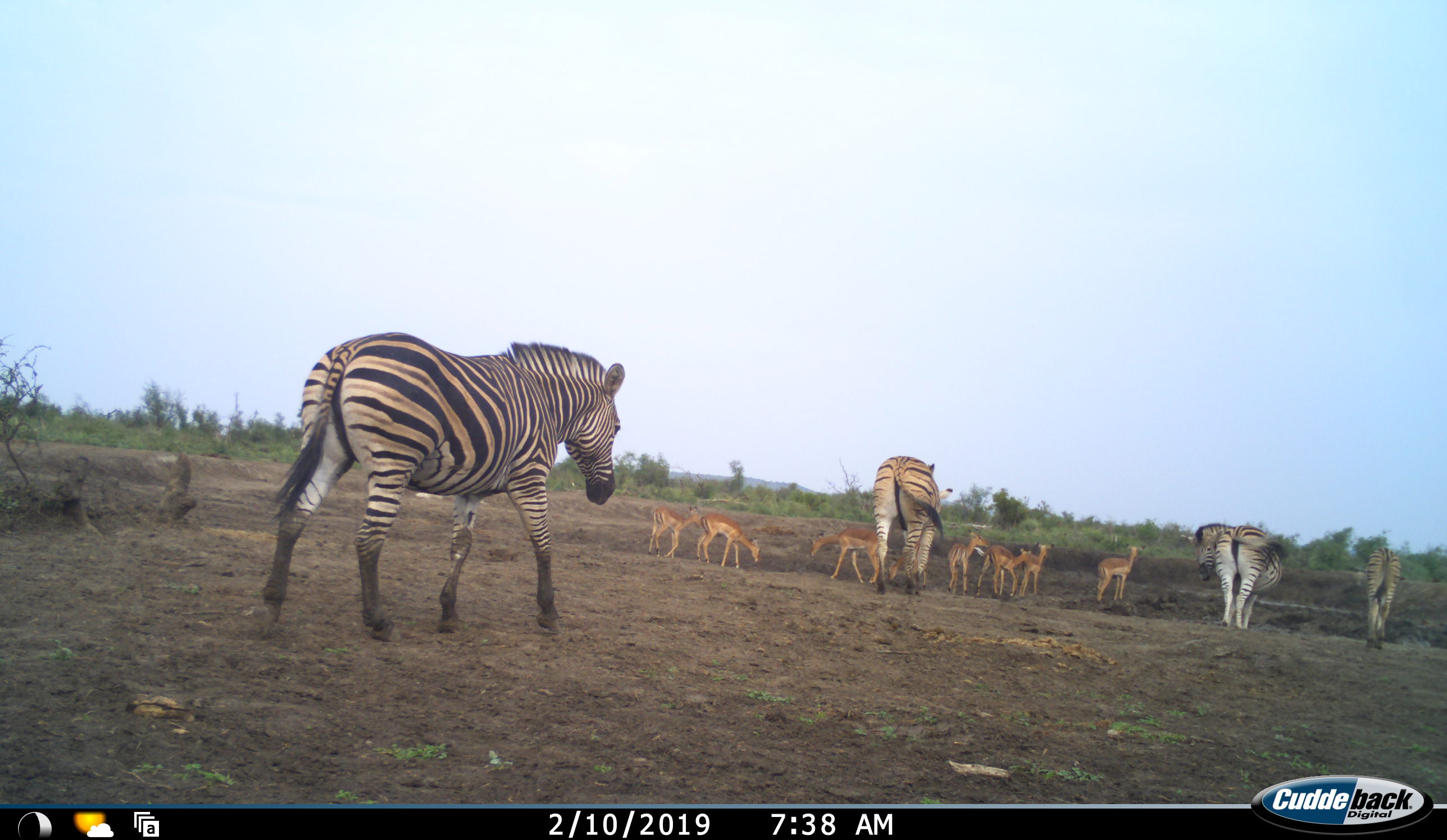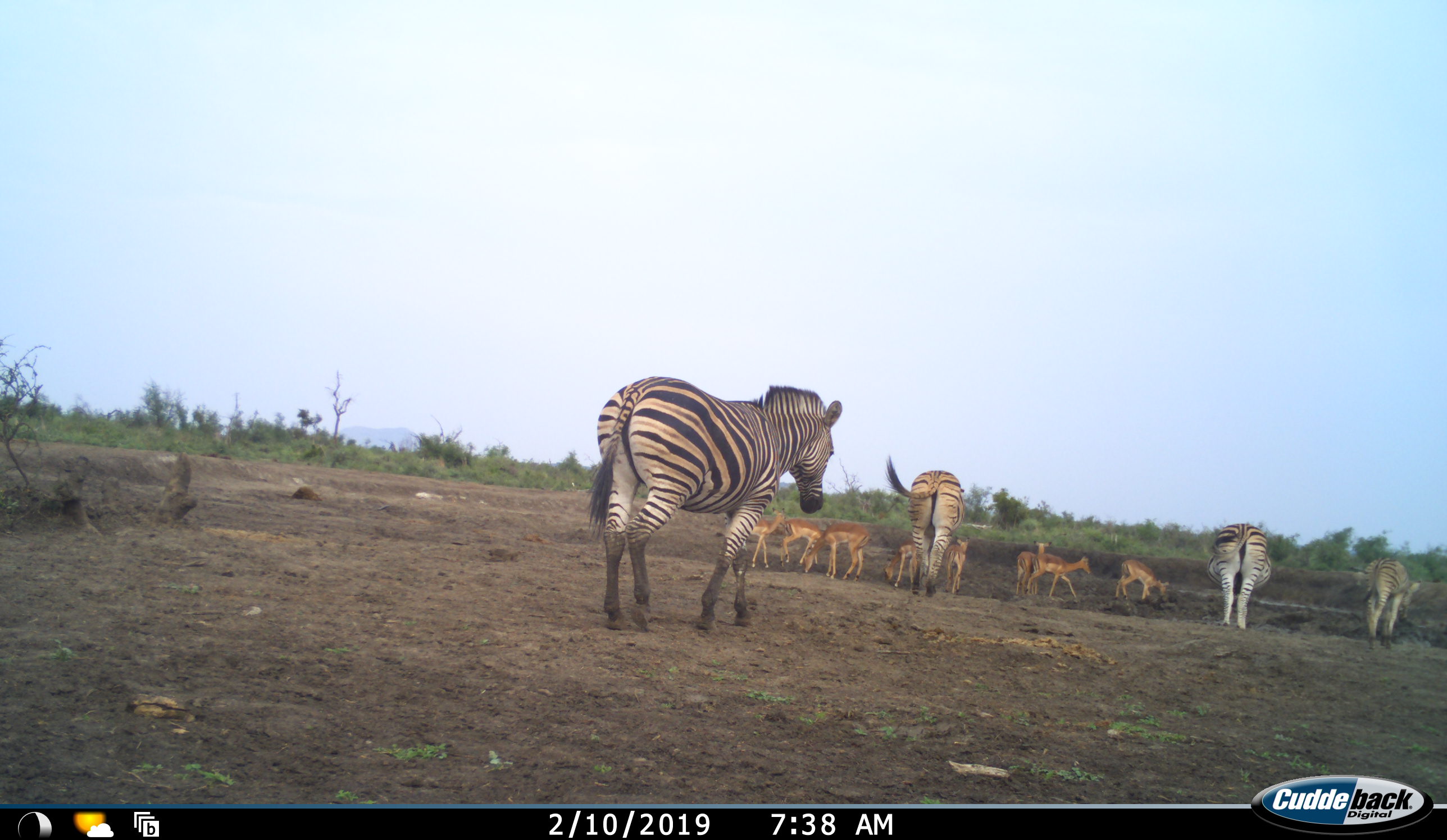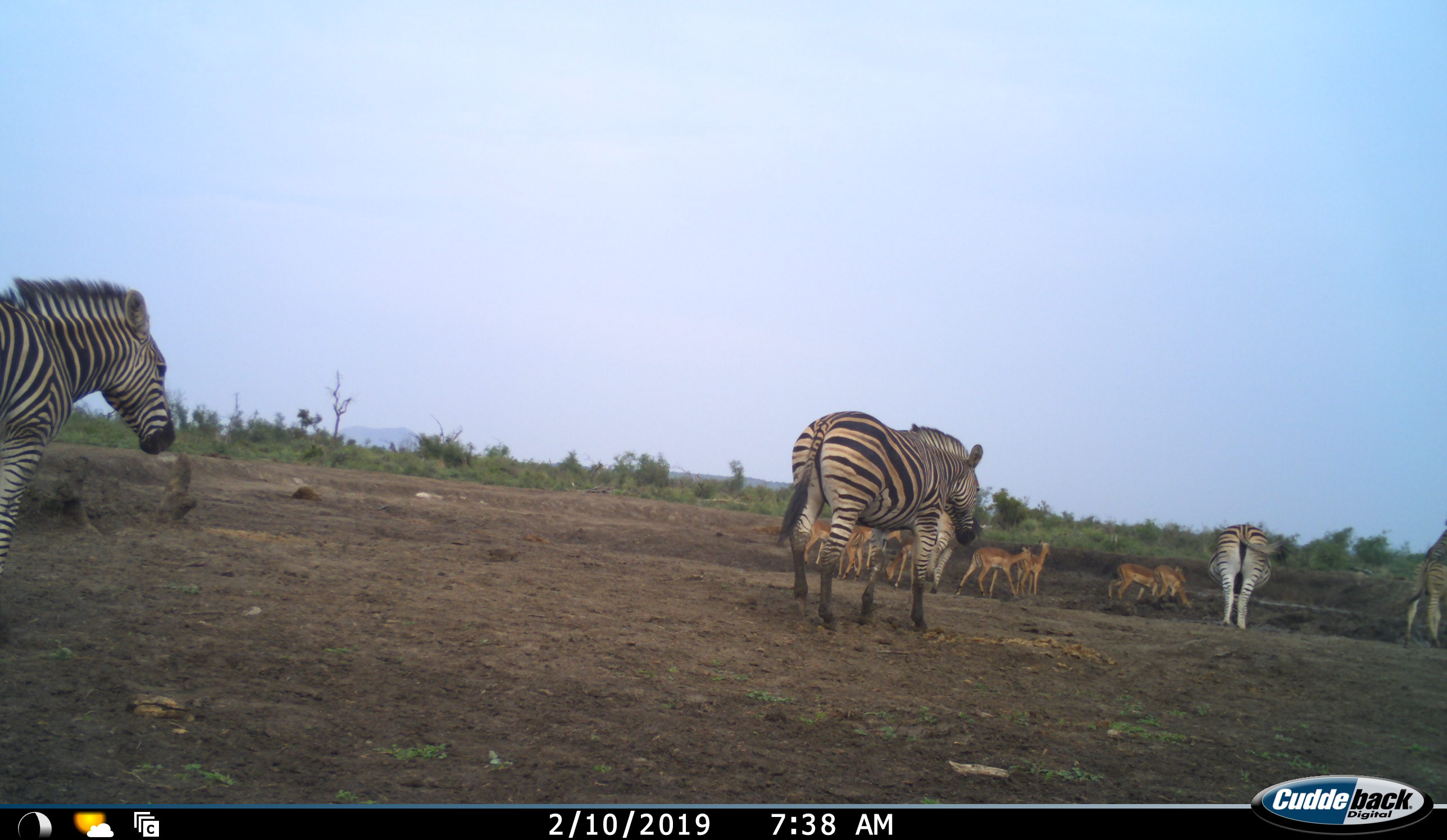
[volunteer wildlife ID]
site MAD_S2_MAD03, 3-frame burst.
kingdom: Animalia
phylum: Chordata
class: Mammalia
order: Artiodactyla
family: Bovidae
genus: Aepyceros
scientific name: Aepyceros melampus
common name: impala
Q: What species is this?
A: Impala (Aepyceros melampus).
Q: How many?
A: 8.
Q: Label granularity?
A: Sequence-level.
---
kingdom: Animalia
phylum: Chordata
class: Mammalia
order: Perissodactyla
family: Equidae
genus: Equus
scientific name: Equus quagga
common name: plains zebra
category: zebraplains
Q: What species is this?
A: Zebraplains (plains zebra) (Equus quagga).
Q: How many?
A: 5.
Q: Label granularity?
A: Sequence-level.